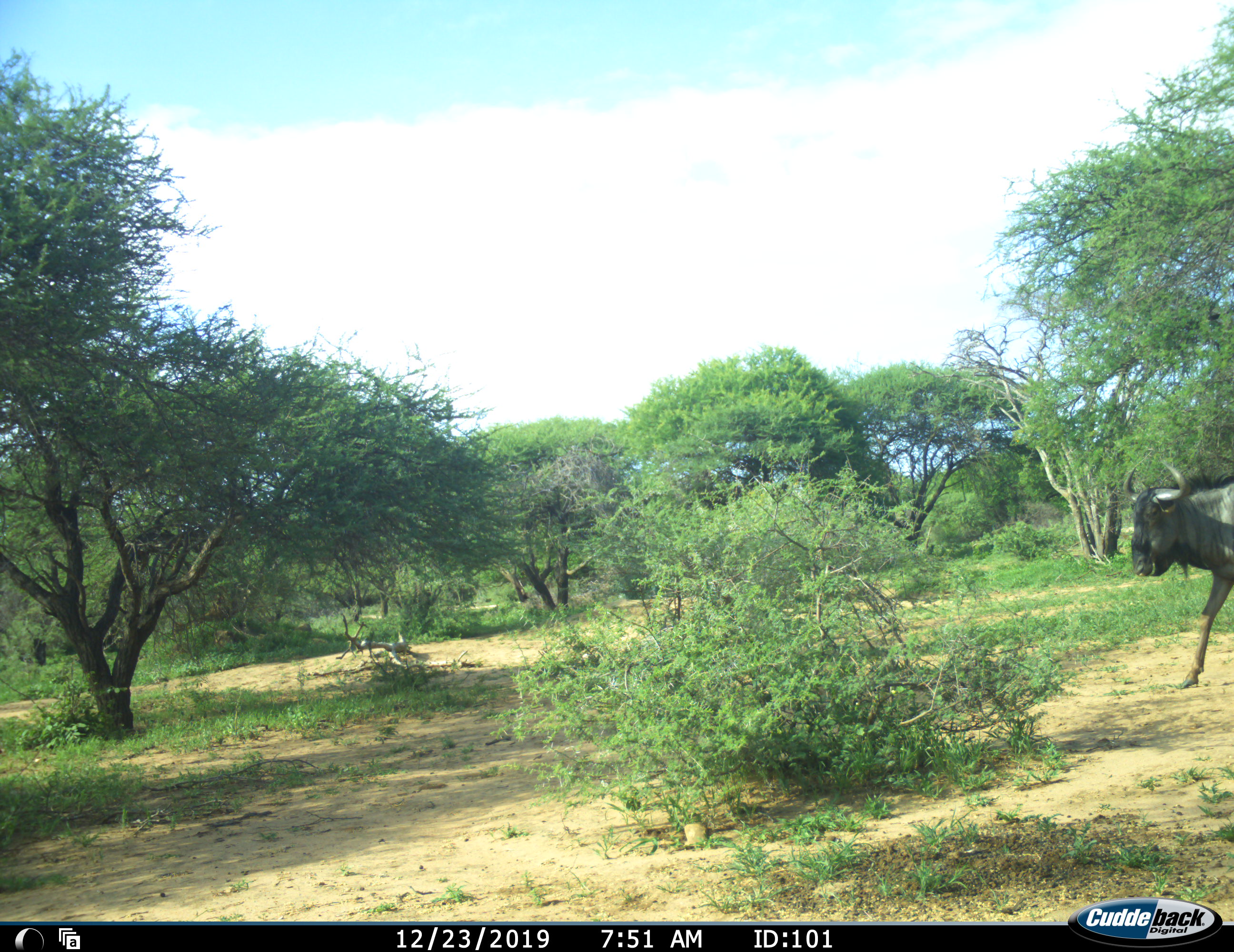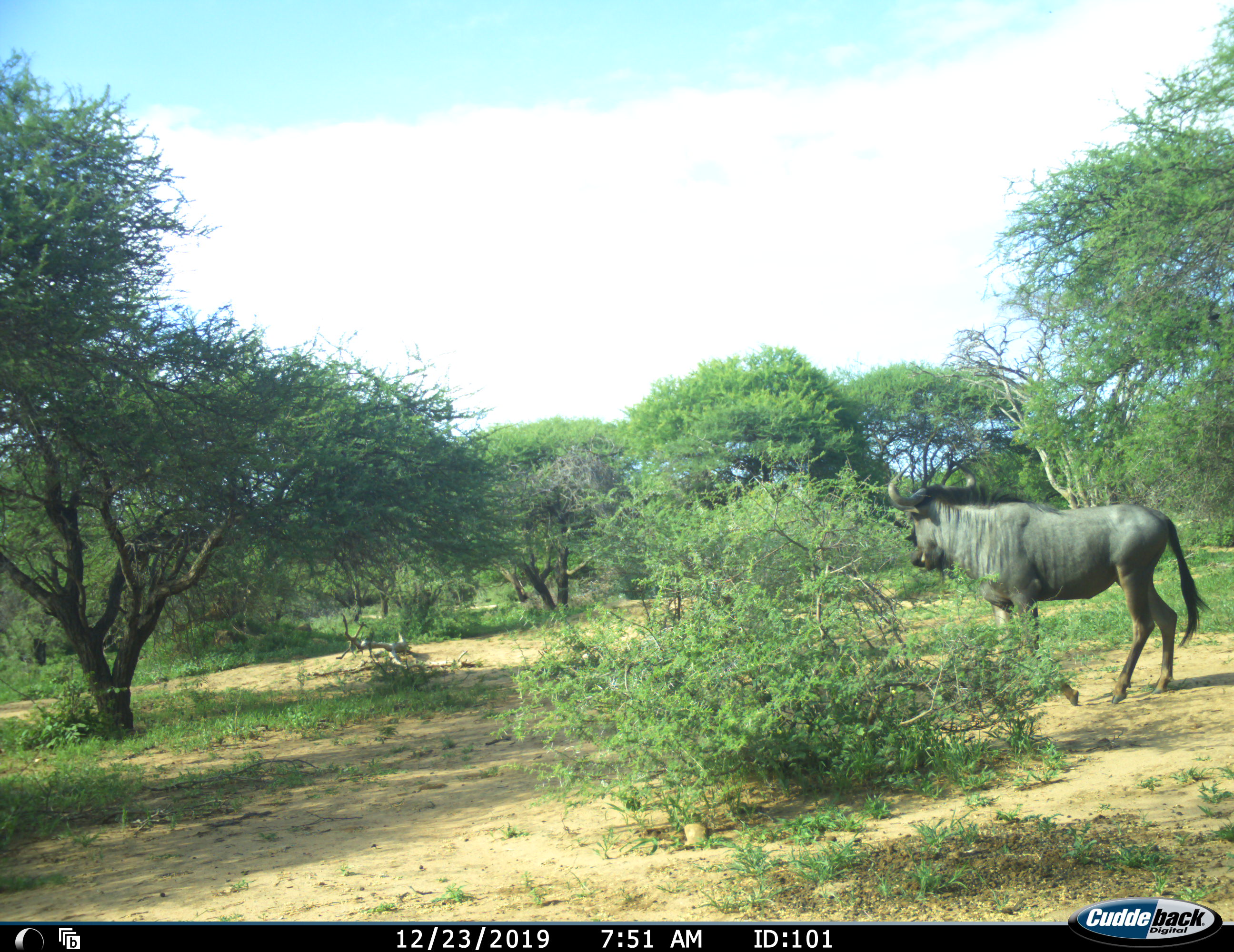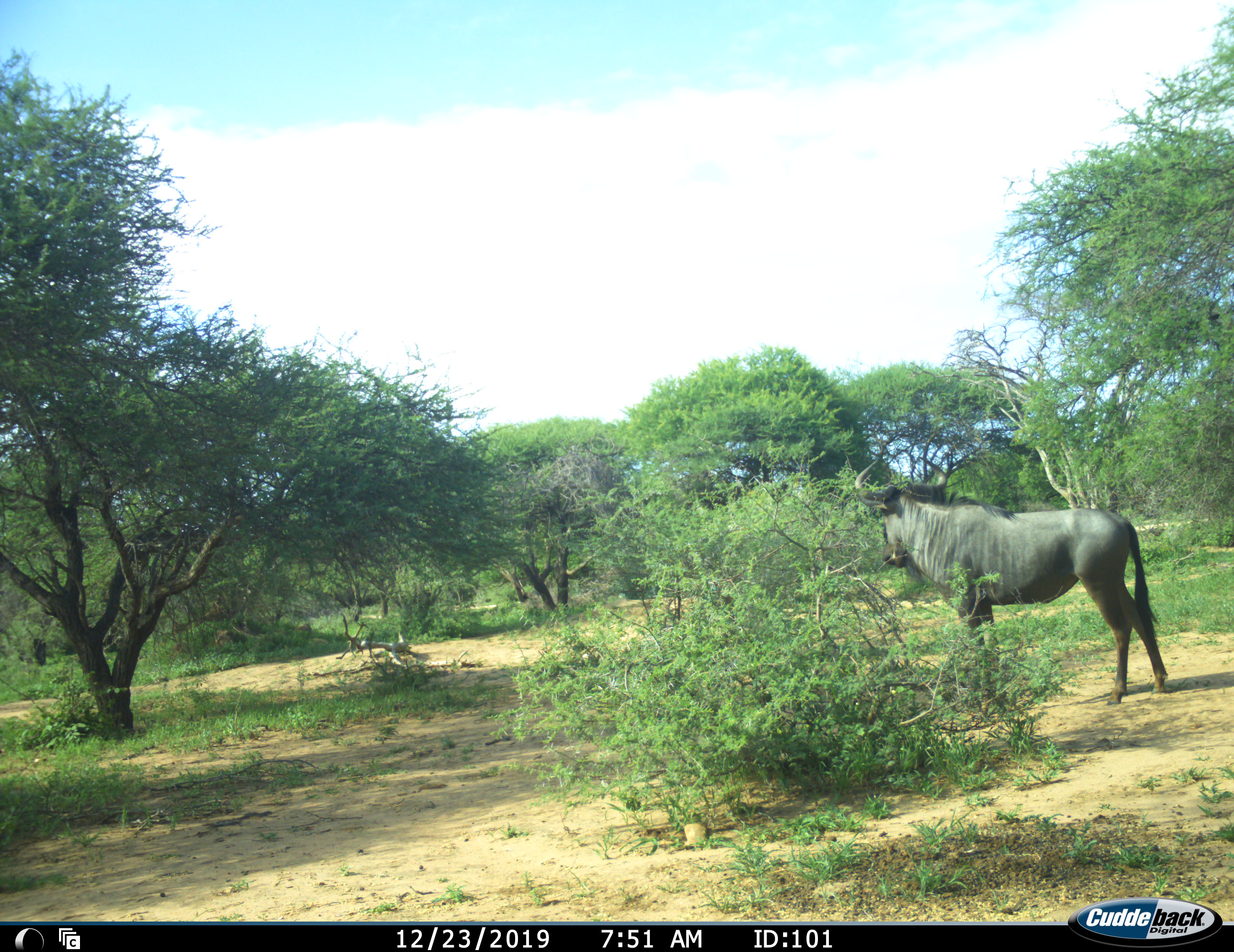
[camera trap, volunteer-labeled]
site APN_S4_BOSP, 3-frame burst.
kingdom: Animalia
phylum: Chordata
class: Mammalia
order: Artiodactyla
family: Bovidae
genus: Connochaetes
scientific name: Connochaetes taurinus taurinus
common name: blue wildebeest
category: wildebeestblue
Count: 1.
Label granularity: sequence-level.